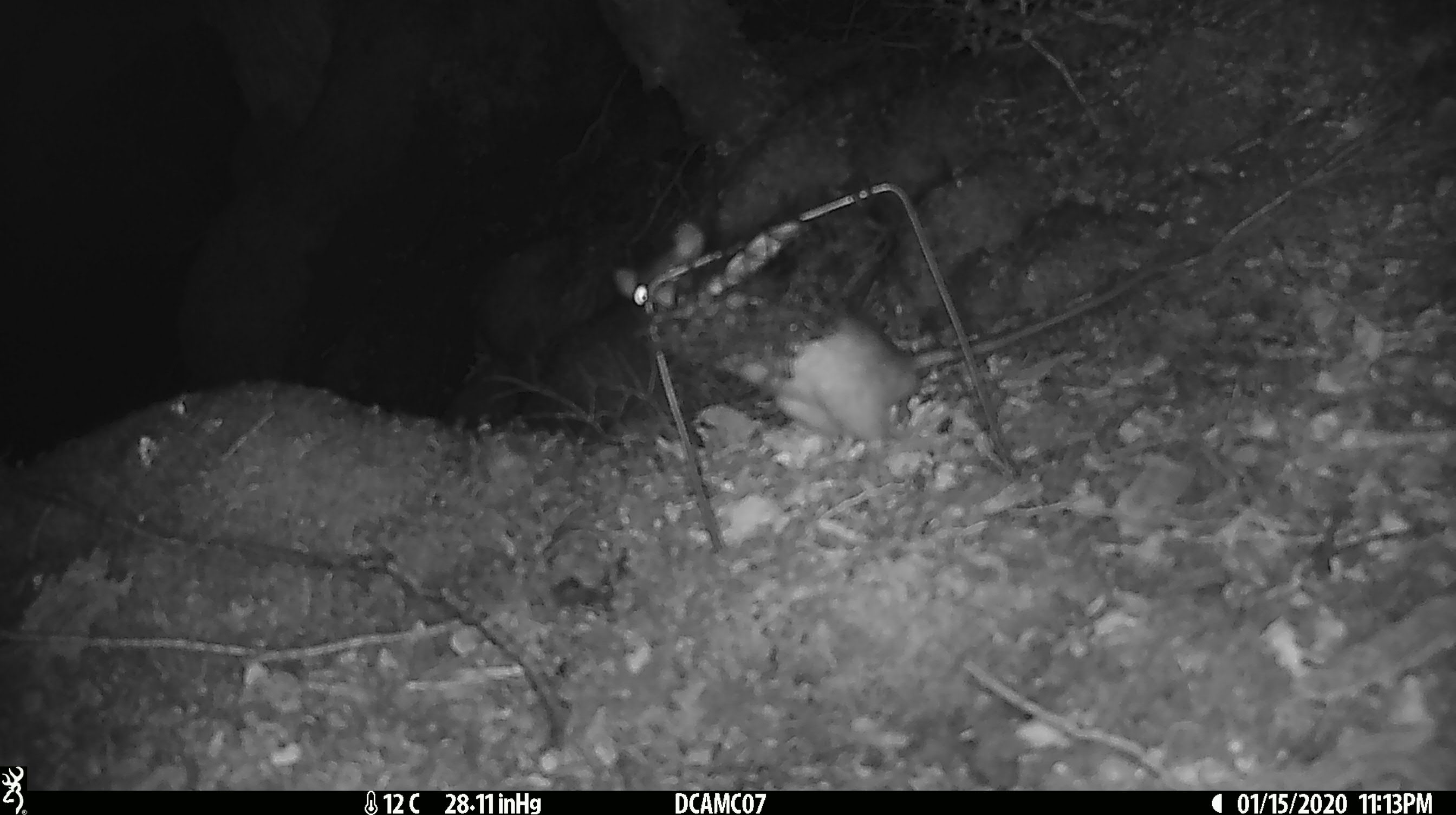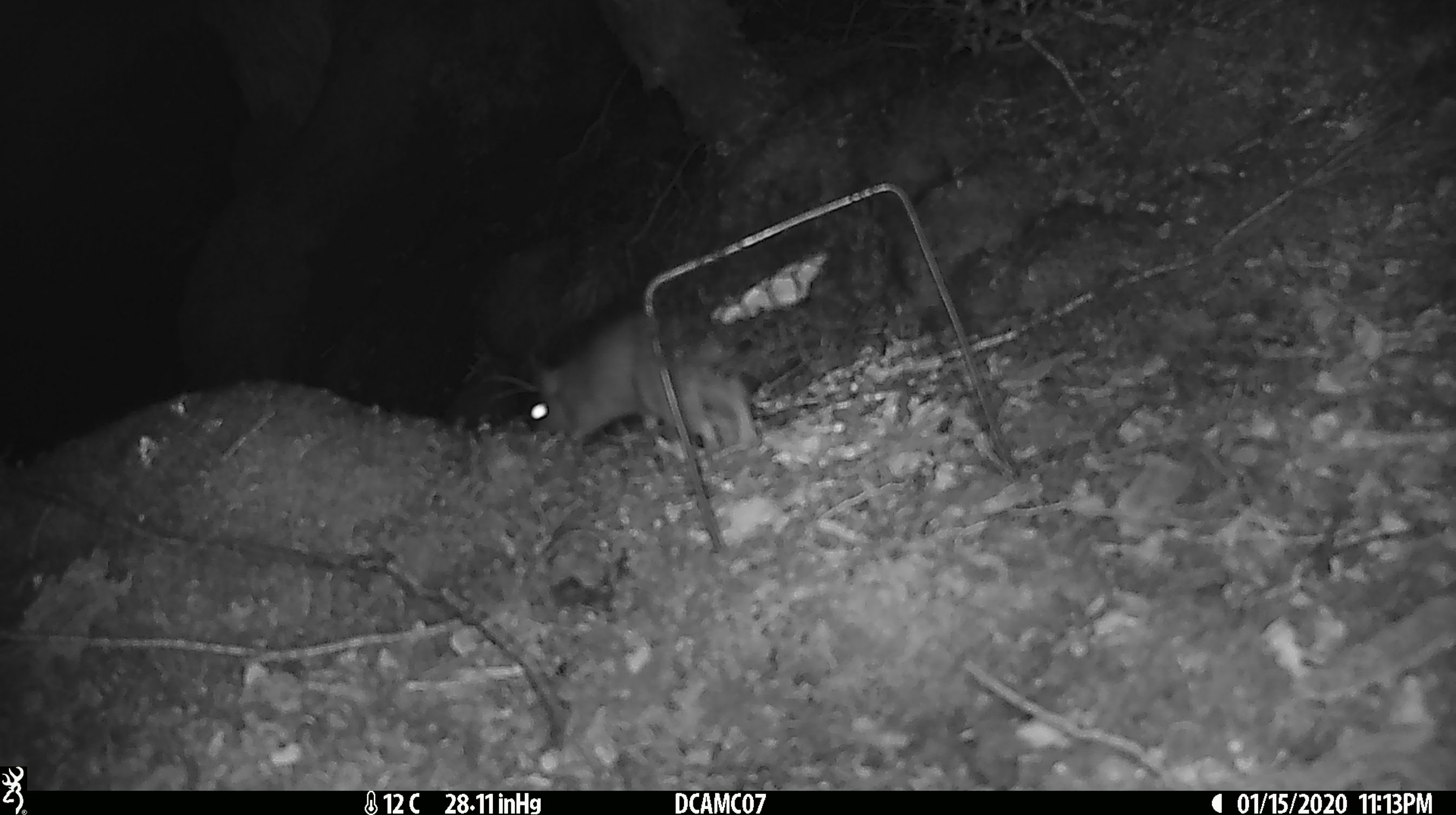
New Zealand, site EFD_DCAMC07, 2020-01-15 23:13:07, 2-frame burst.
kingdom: Animalia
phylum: Chordata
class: Mammalia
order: Rodentia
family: Muridae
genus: Rattus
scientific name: Rattus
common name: rat